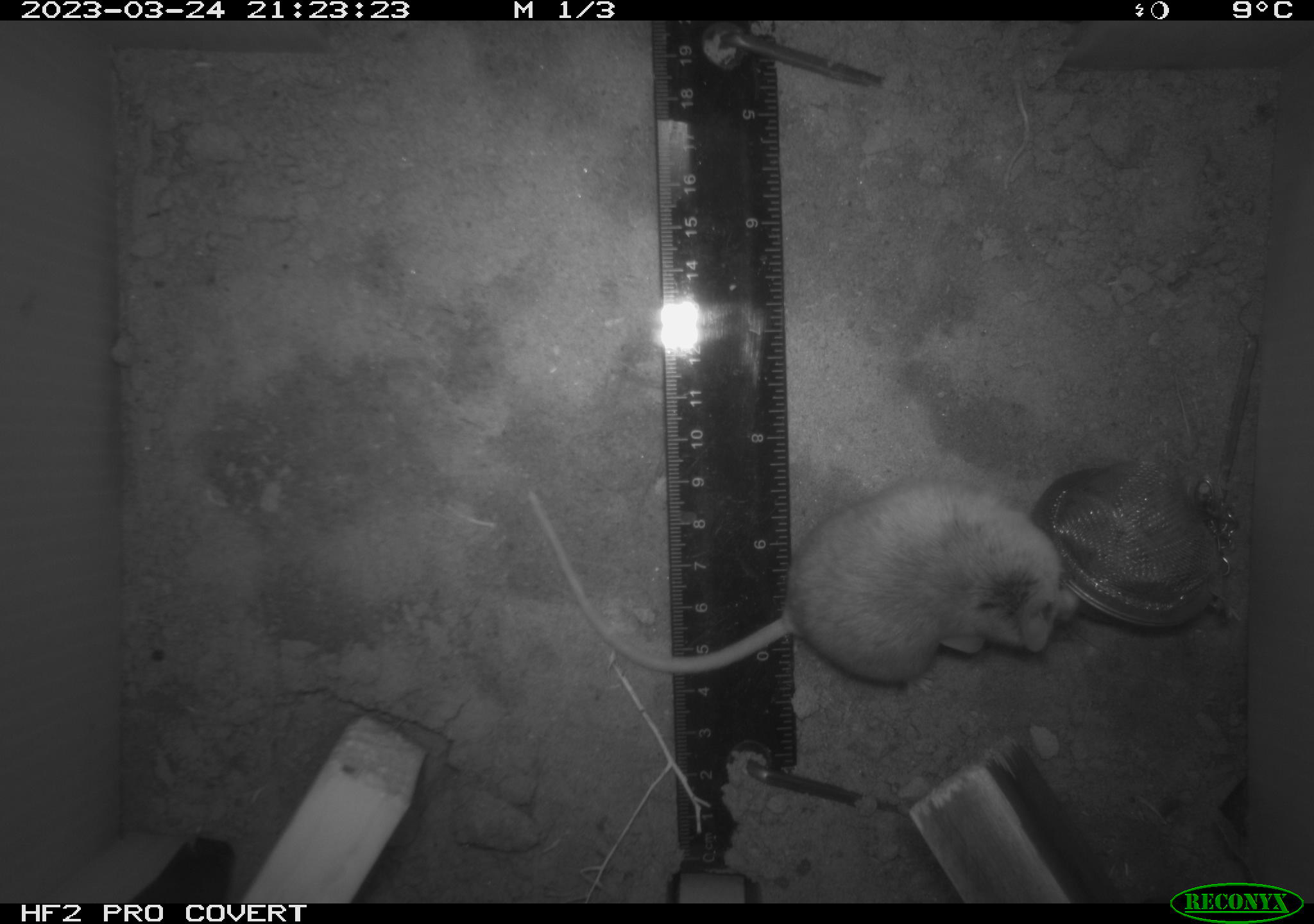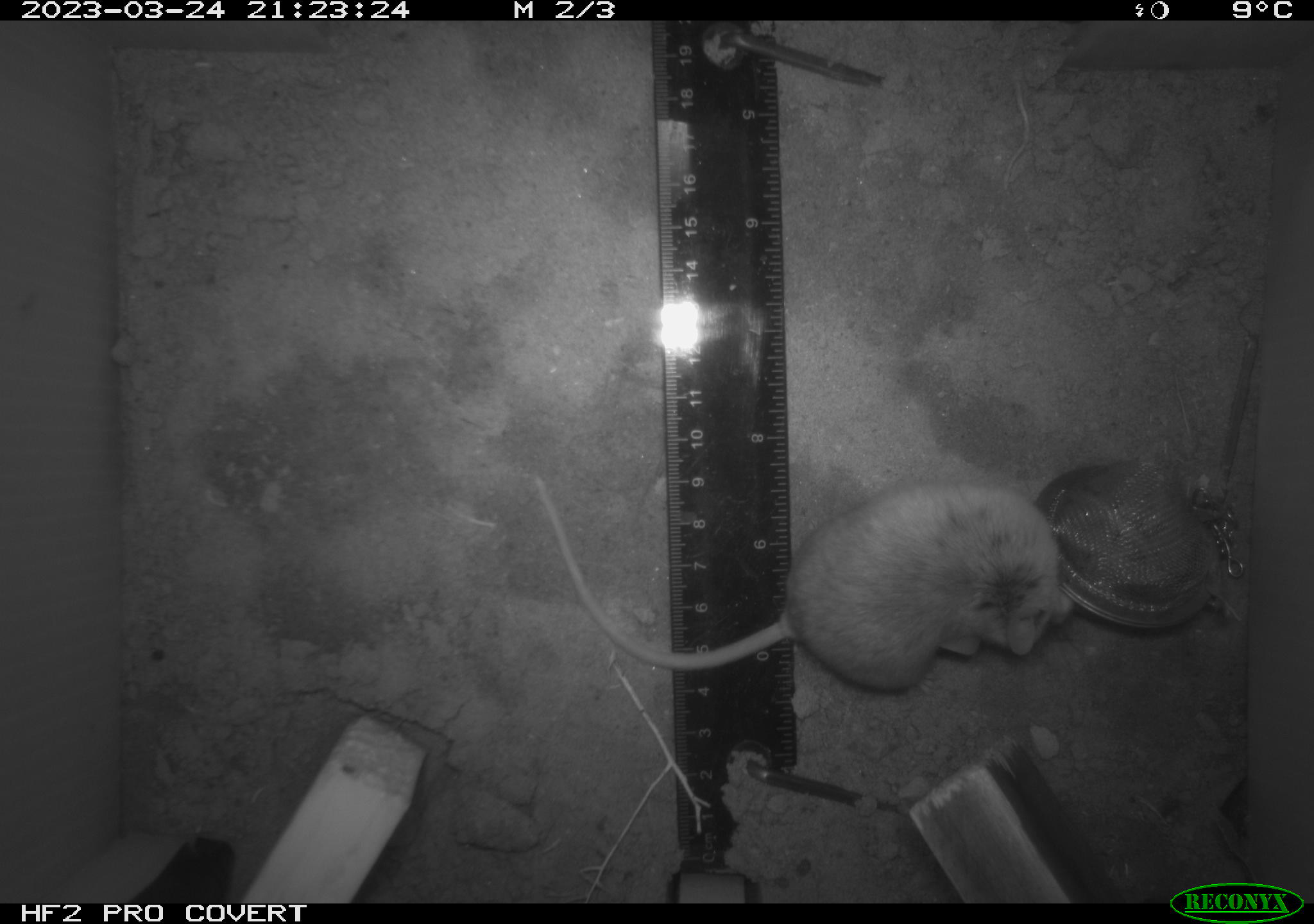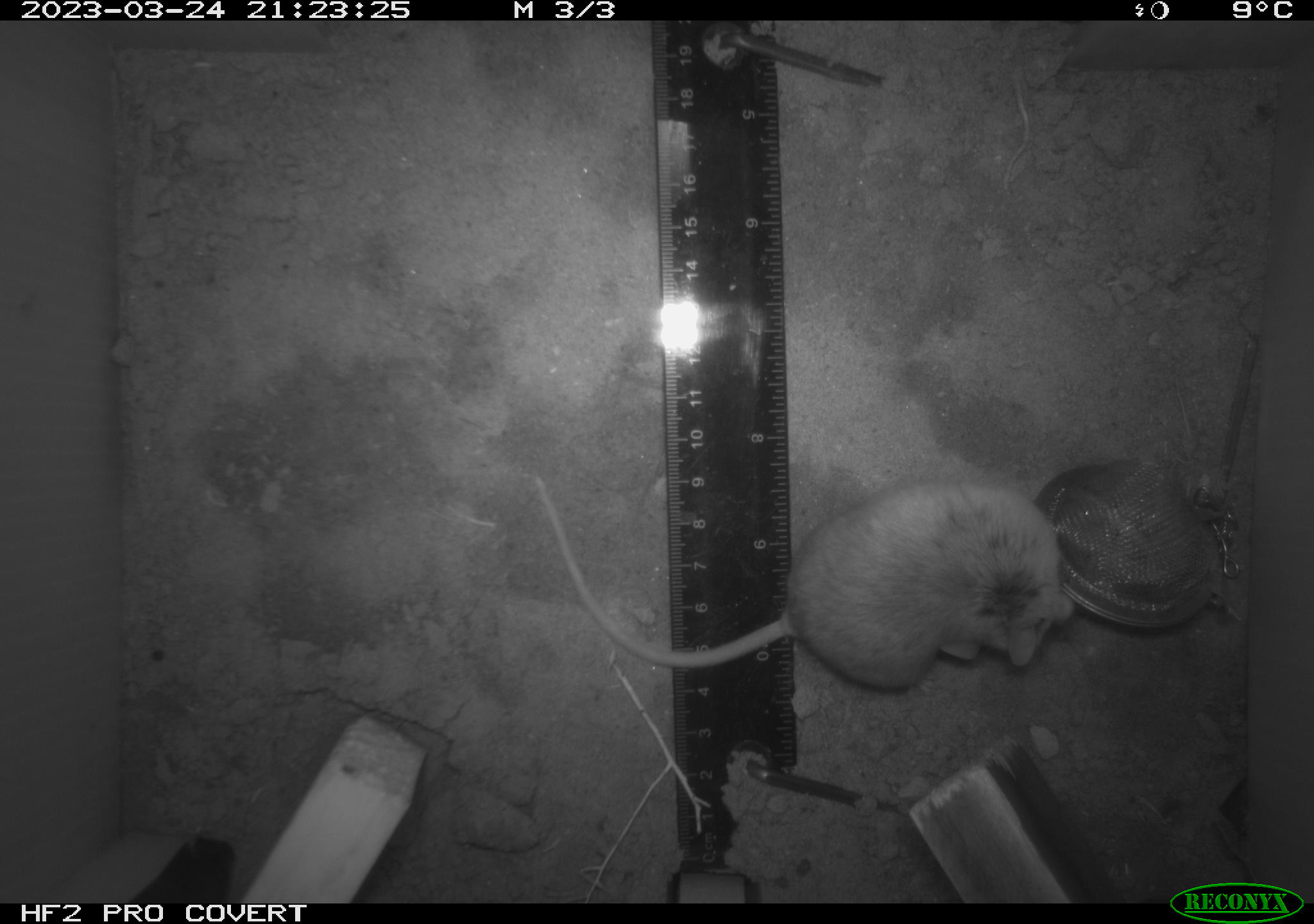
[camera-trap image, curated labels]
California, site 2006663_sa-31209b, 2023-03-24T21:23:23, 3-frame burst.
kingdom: Animalia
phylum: Chordata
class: Mammalia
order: Rodentia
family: Cricetidae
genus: Peromyscus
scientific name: Peromyscus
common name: deer mice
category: peromyscus species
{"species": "peromyscus species (deer mice) (Peromyscus)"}